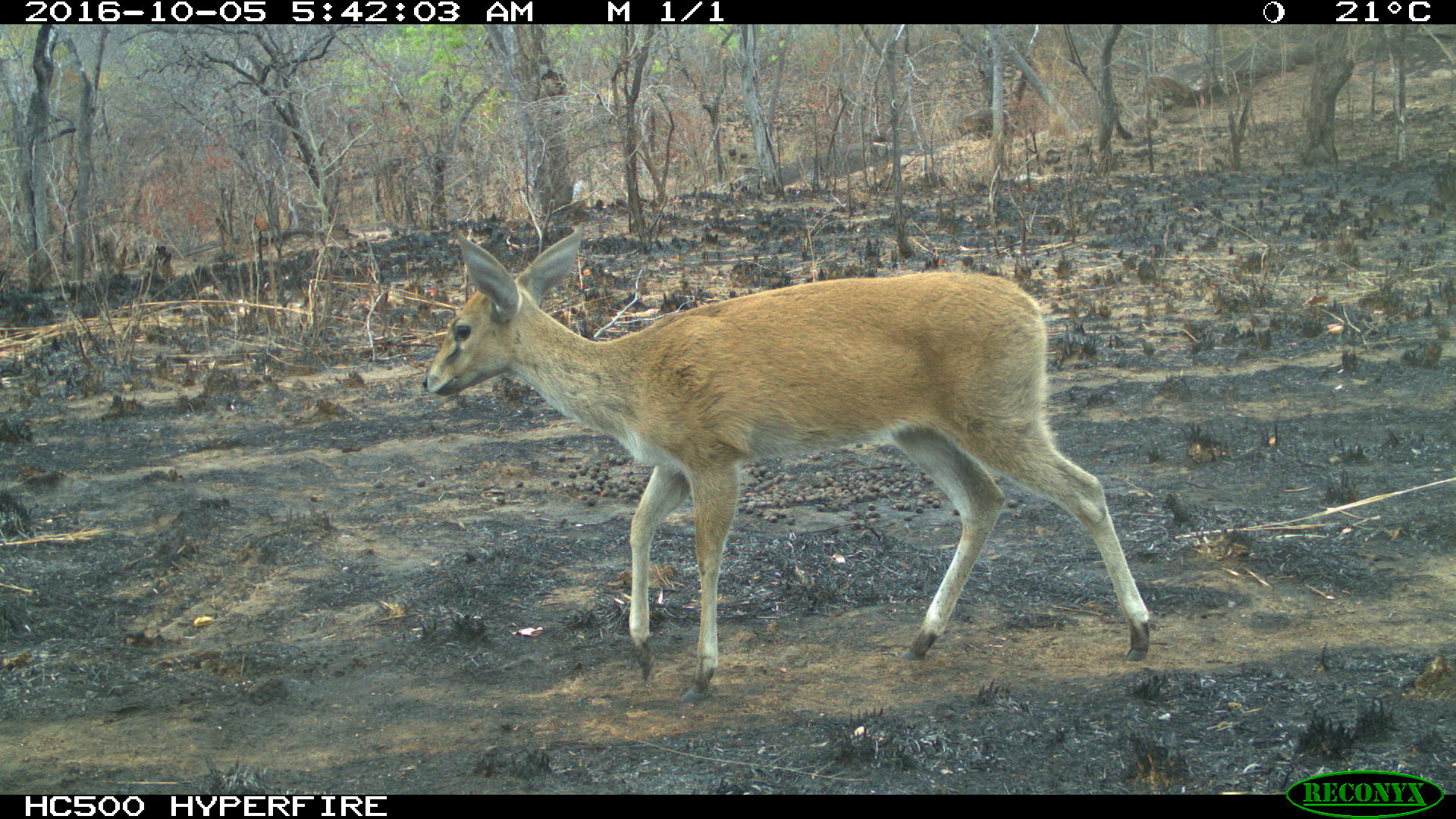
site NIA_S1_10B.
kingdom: Animalia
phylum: Chordata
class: Mammalia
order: Artiodactyla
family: Bovidae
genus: Redunca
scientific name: Redunca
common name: reedbuck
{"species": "reedbuck (Redunca)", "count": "1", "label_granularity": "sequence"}